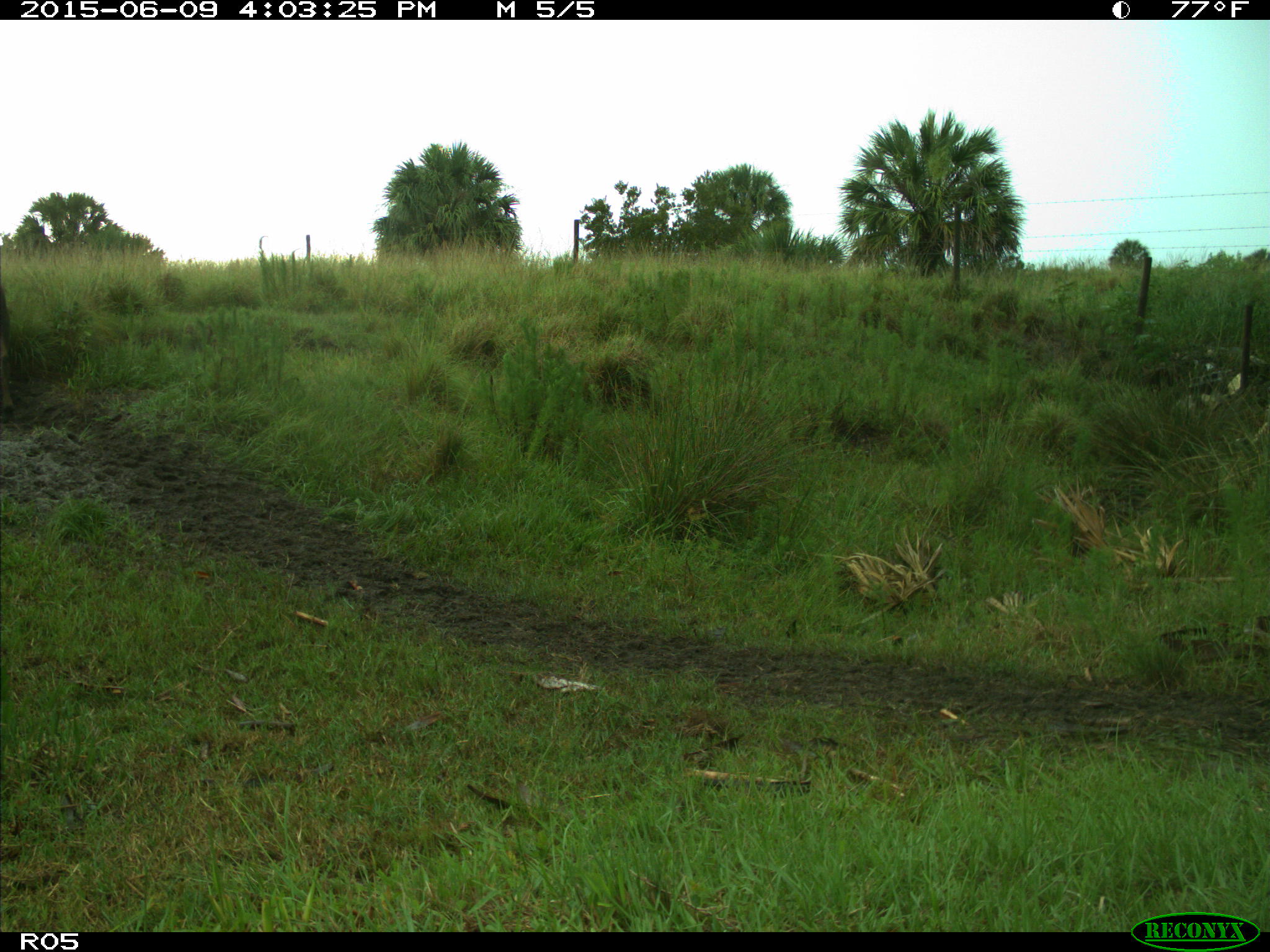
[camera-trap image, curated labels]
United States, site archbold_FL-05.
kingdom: Animalia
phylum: Chordata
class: Mammalia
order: Artiodactyla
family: Bovidae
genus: Bos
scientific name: Bos taurus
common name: domestic cow